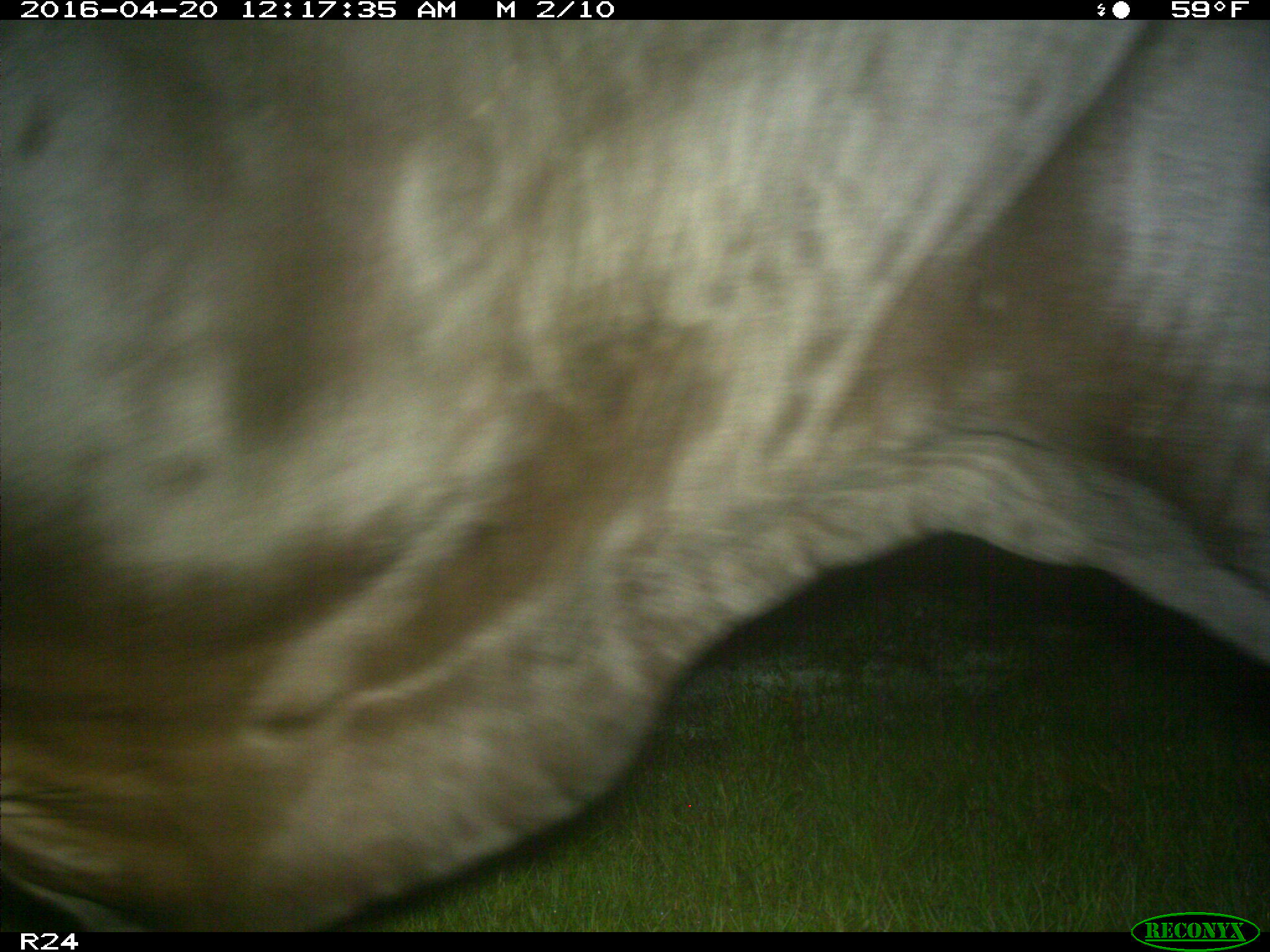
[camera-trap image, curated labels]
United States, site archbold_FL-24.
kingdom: Animalia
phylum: Chordata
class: Mammalia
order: Artiodactyla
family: Bovidae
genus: Bos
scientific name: Bos taurus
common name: domestic cow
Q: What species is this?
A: Bos taurus (domestic cow).